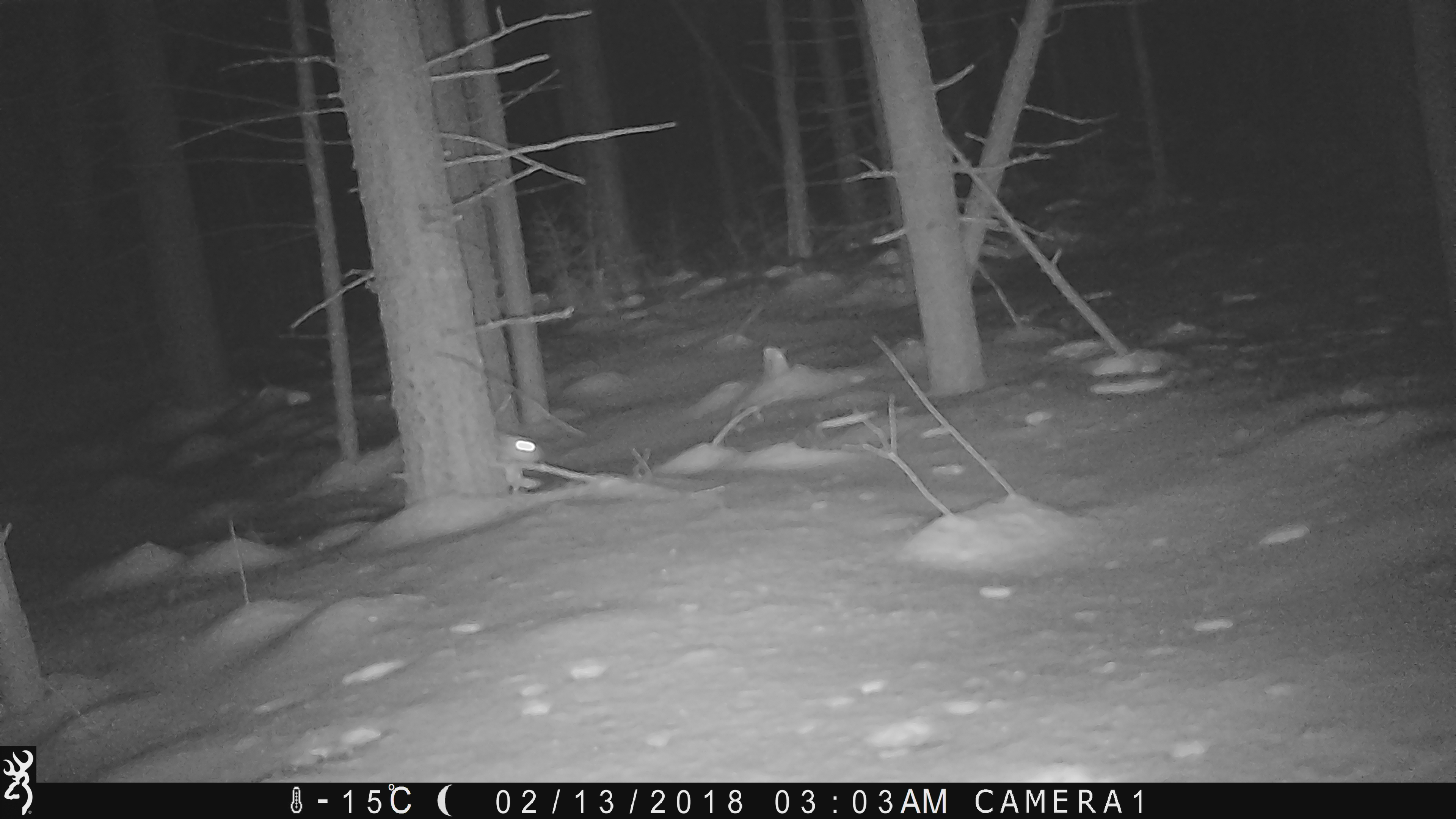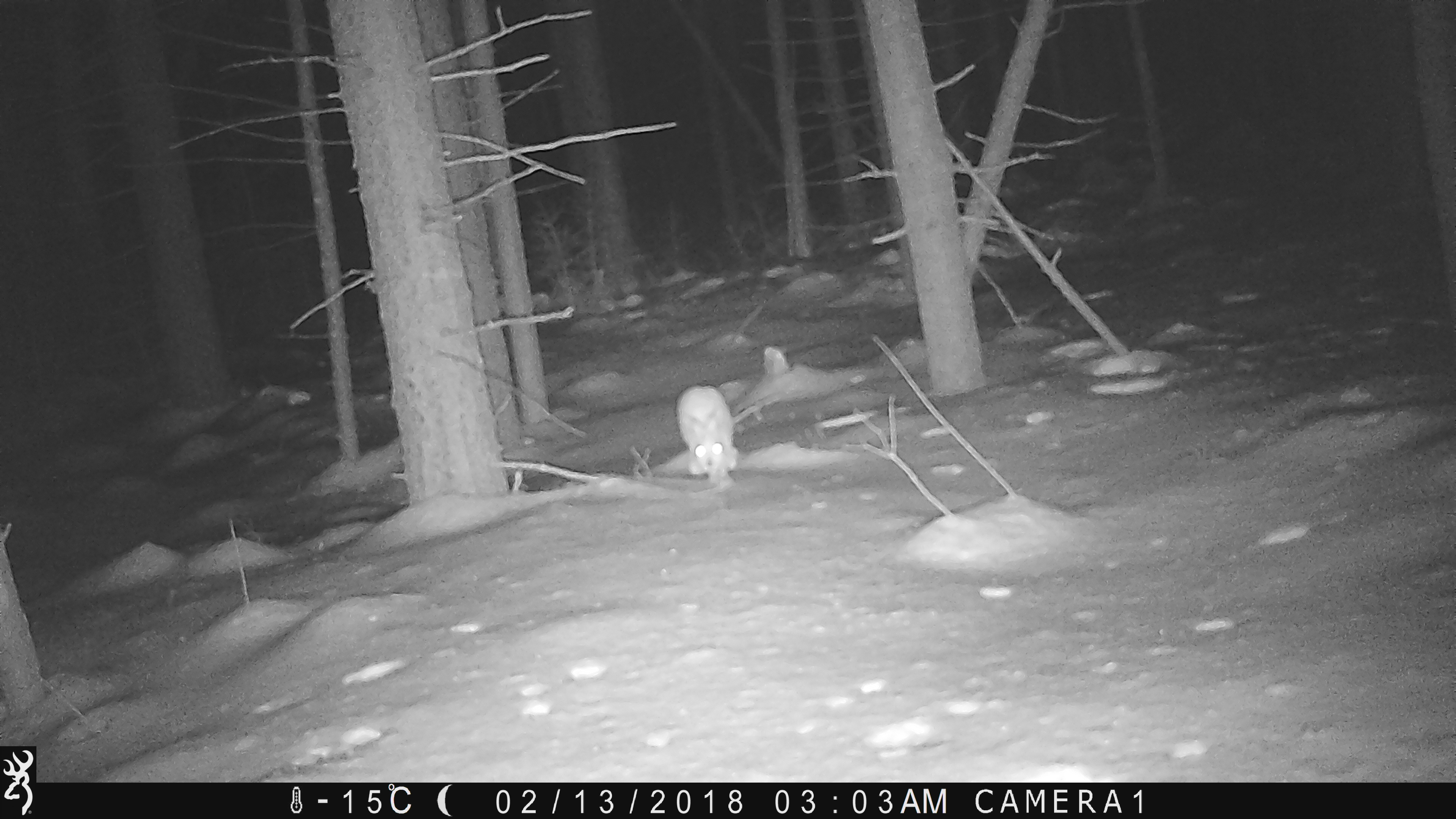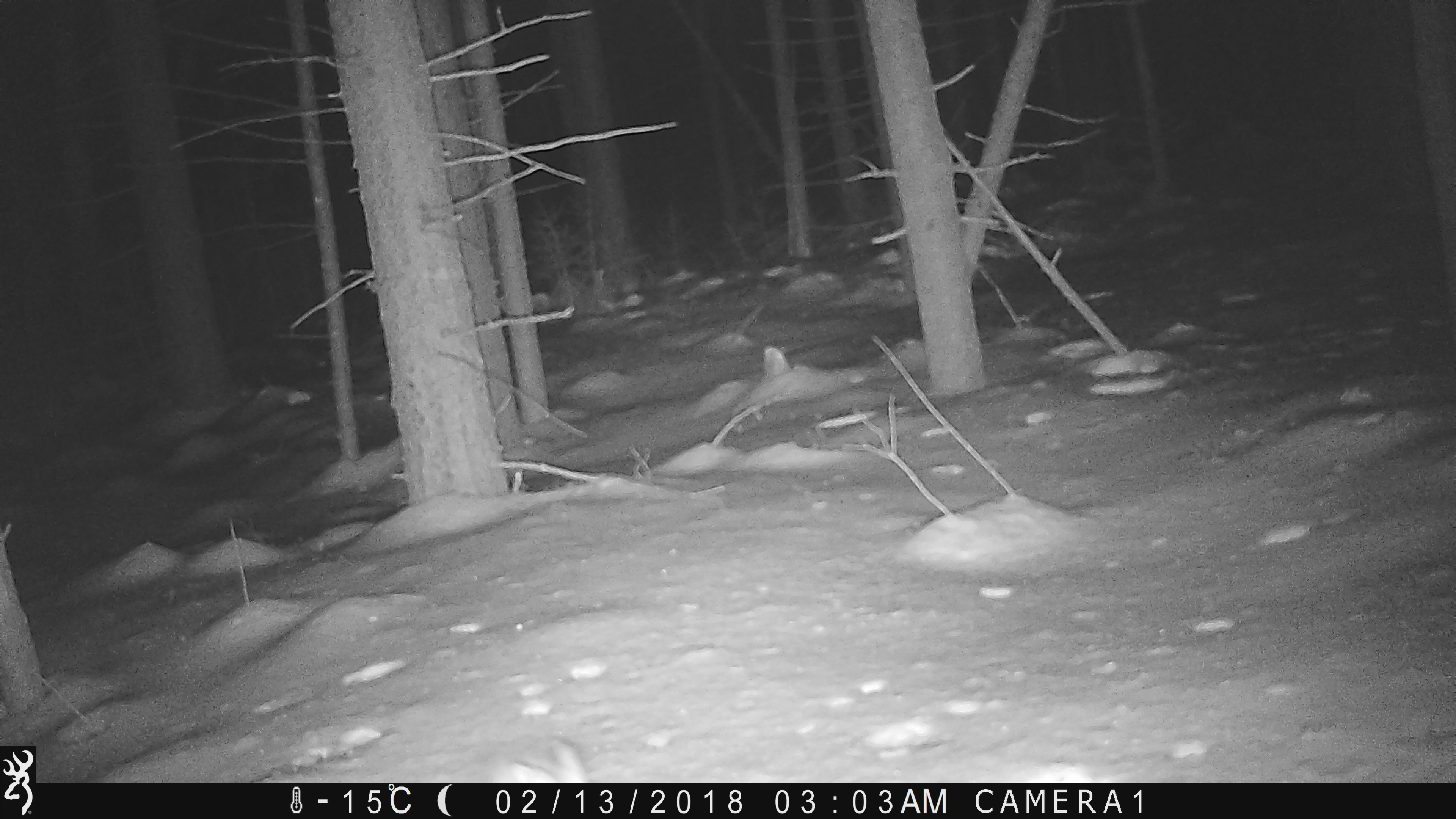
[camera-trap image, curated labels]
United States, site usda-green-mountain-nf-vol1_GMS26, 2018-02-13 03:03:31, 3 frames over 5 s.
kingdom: Animalia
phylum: Chordata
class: Mammalia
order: Lagomorpha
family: Leporidae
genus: Lepus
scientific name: Lepus americanus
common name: snowshoe hare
Snowshoe hare (Lepus americanus).